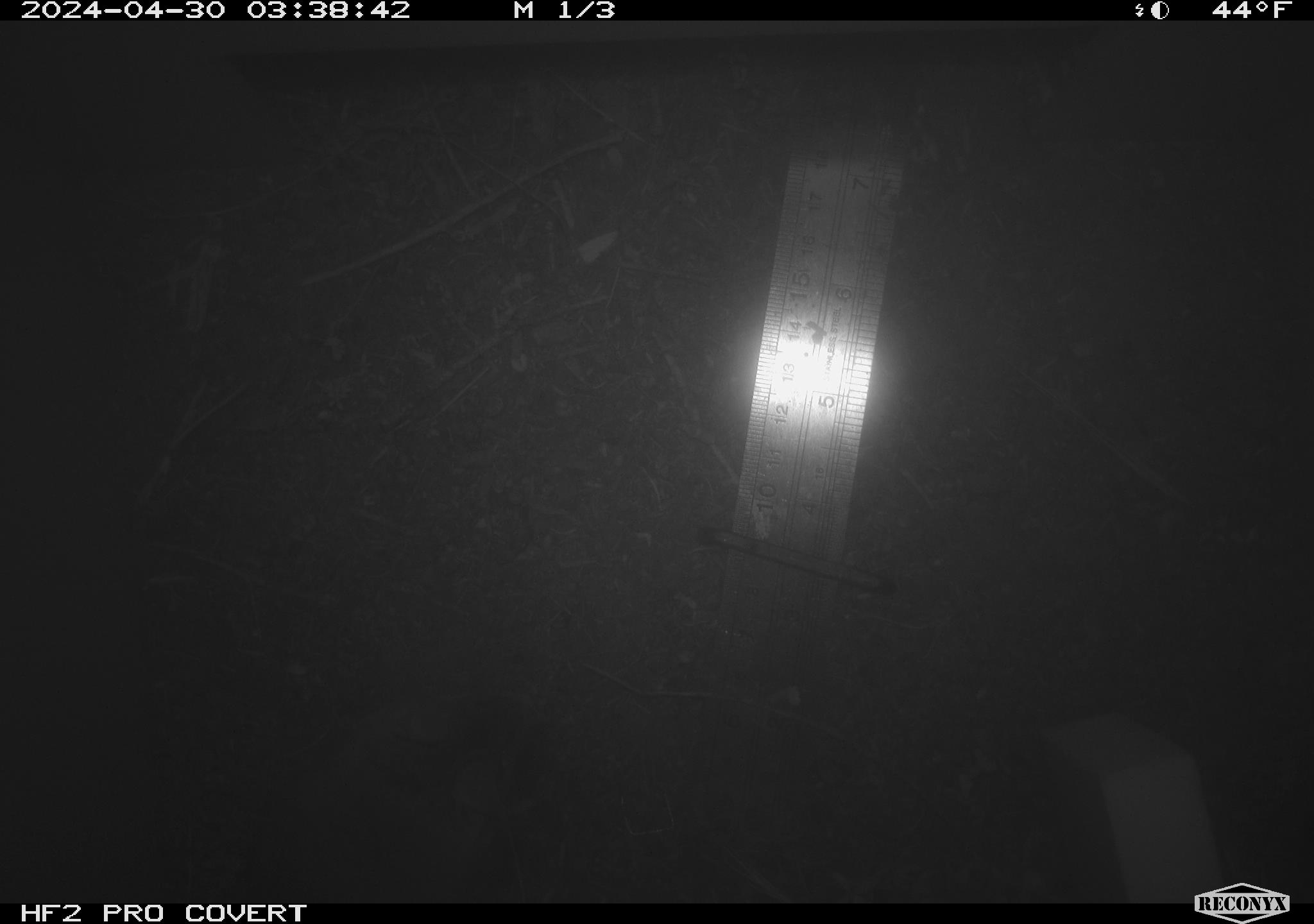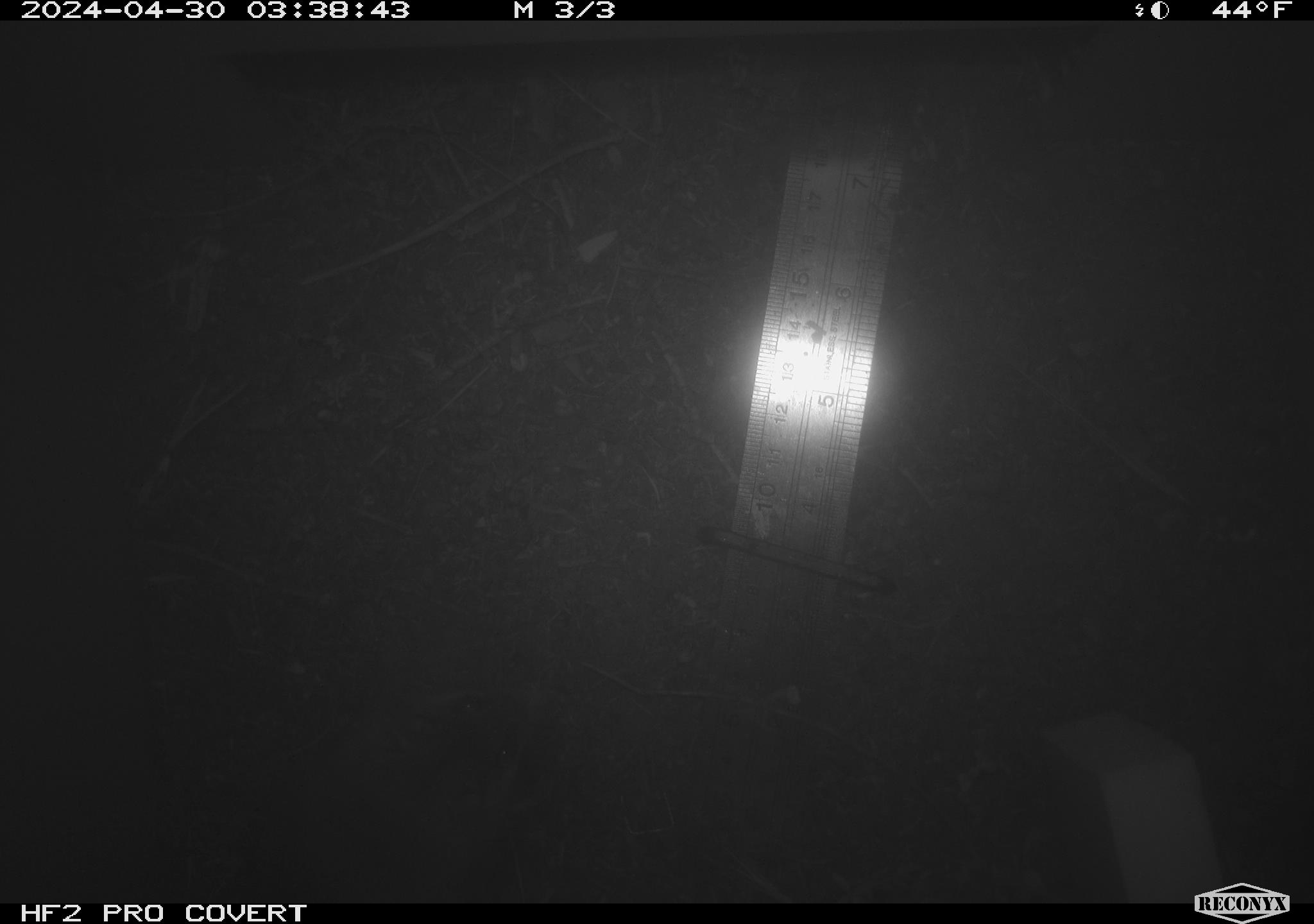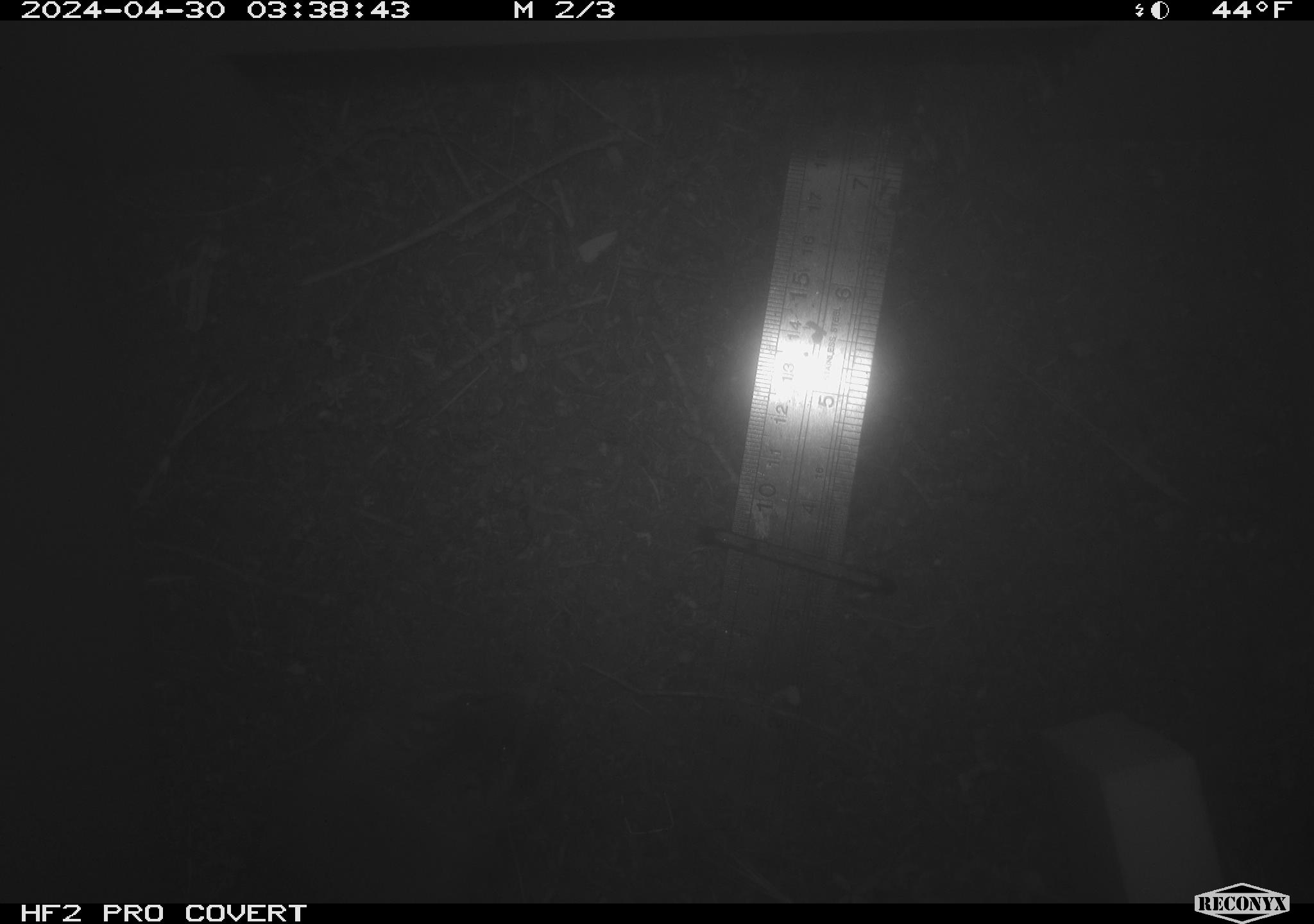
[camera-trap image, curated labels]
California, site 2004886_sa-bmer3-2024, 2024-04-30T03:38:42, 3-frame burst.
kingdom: Animalia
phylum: Chordata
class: Mammalia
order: Rodentia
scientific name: Rodentia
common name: mouse species